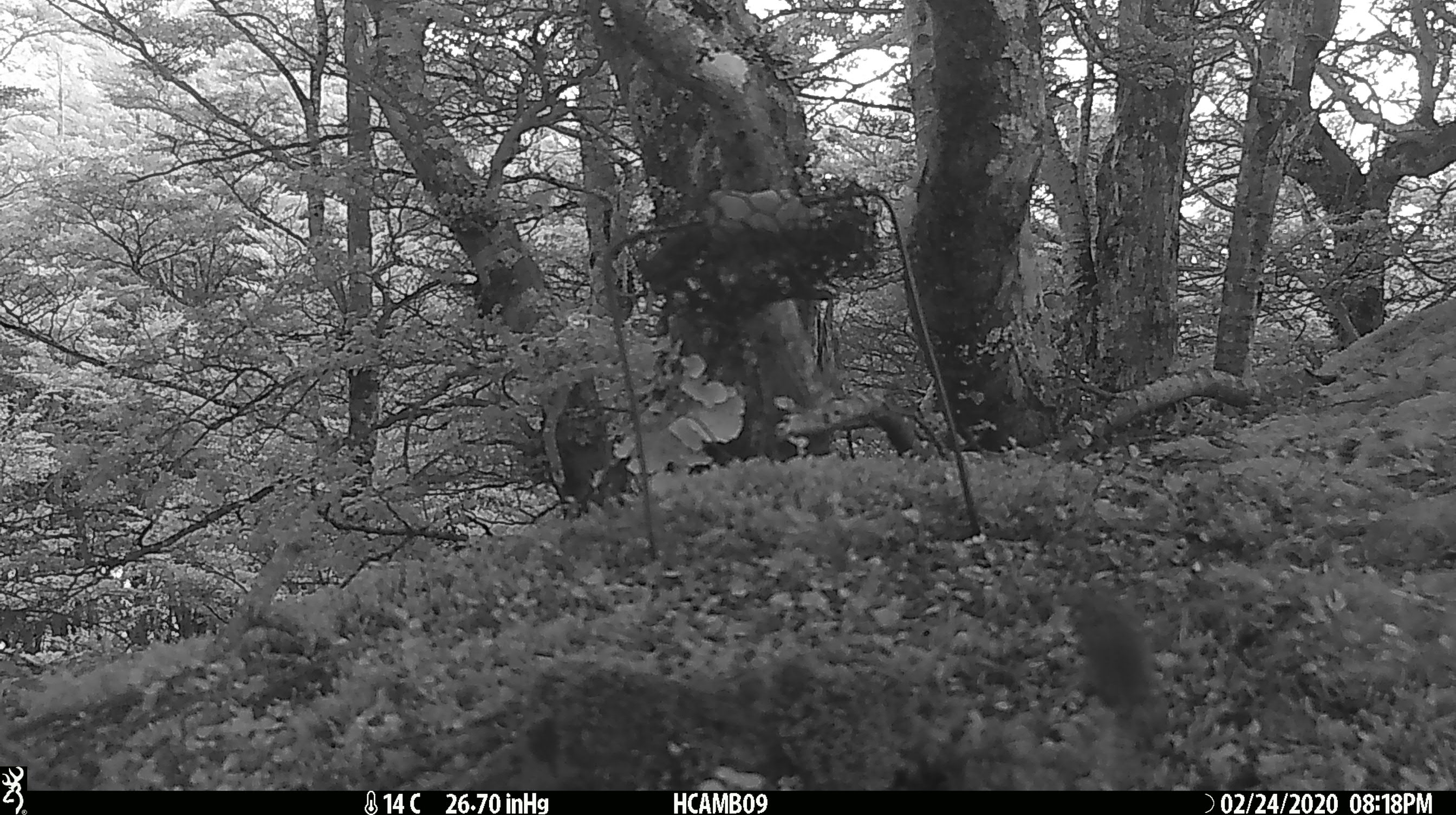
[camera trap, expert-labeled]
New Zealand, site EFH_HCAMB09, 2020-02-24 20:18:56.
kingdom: Animalia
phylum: Chordata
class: Mammalia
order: Rodentia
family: Muridae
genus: Mus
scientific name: Mus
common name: mouse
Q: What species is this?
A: Mouse (Mus).